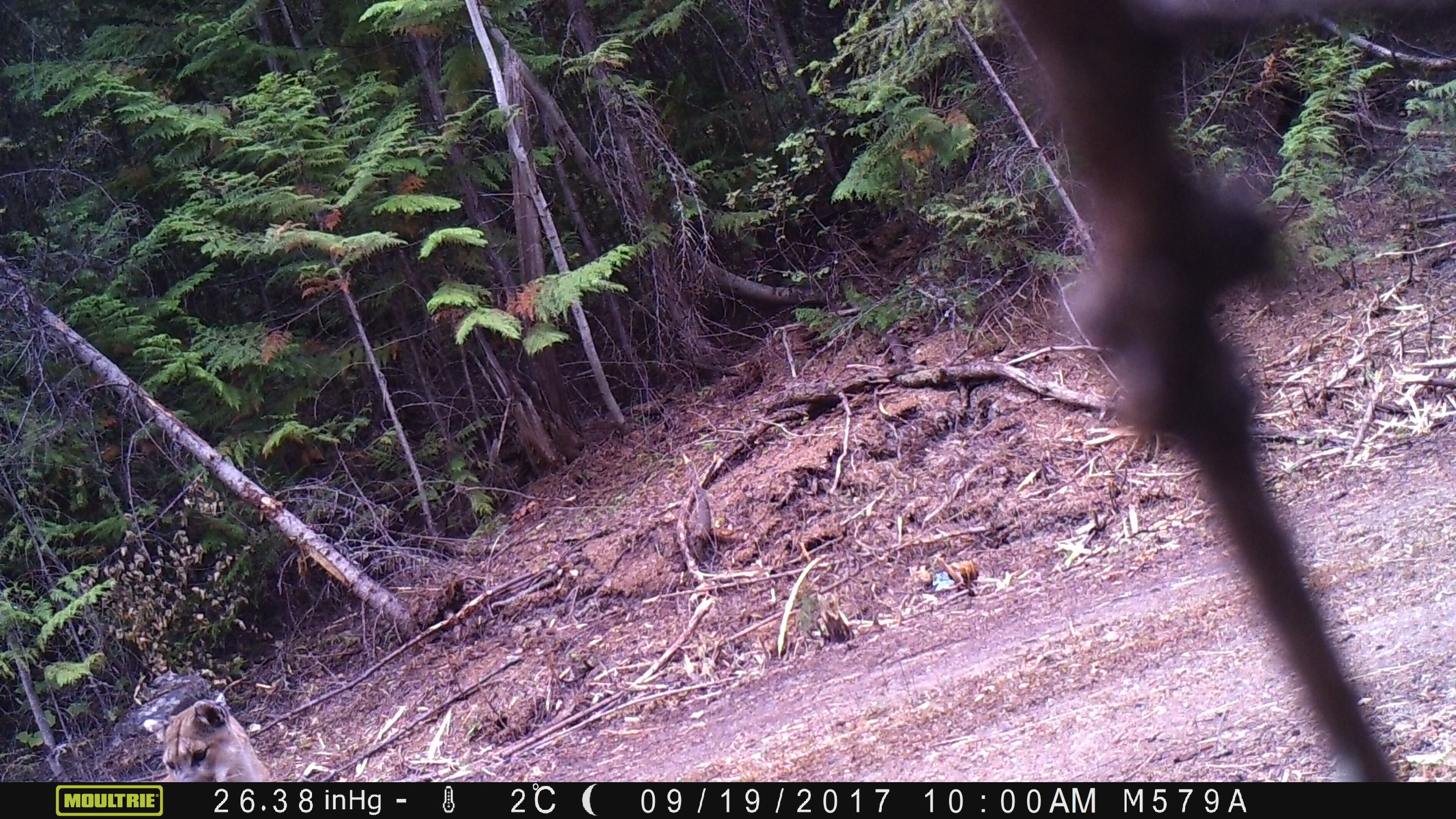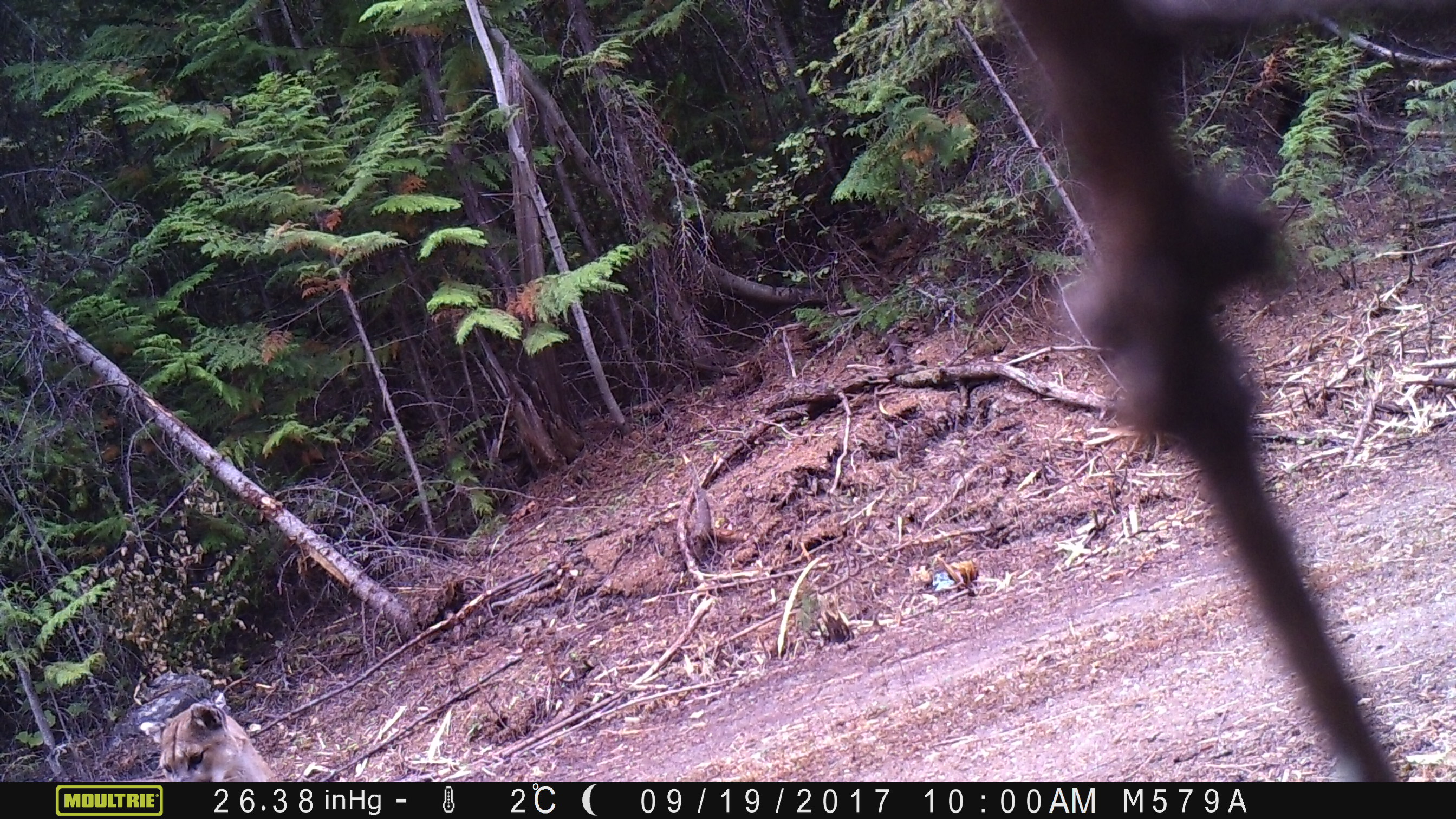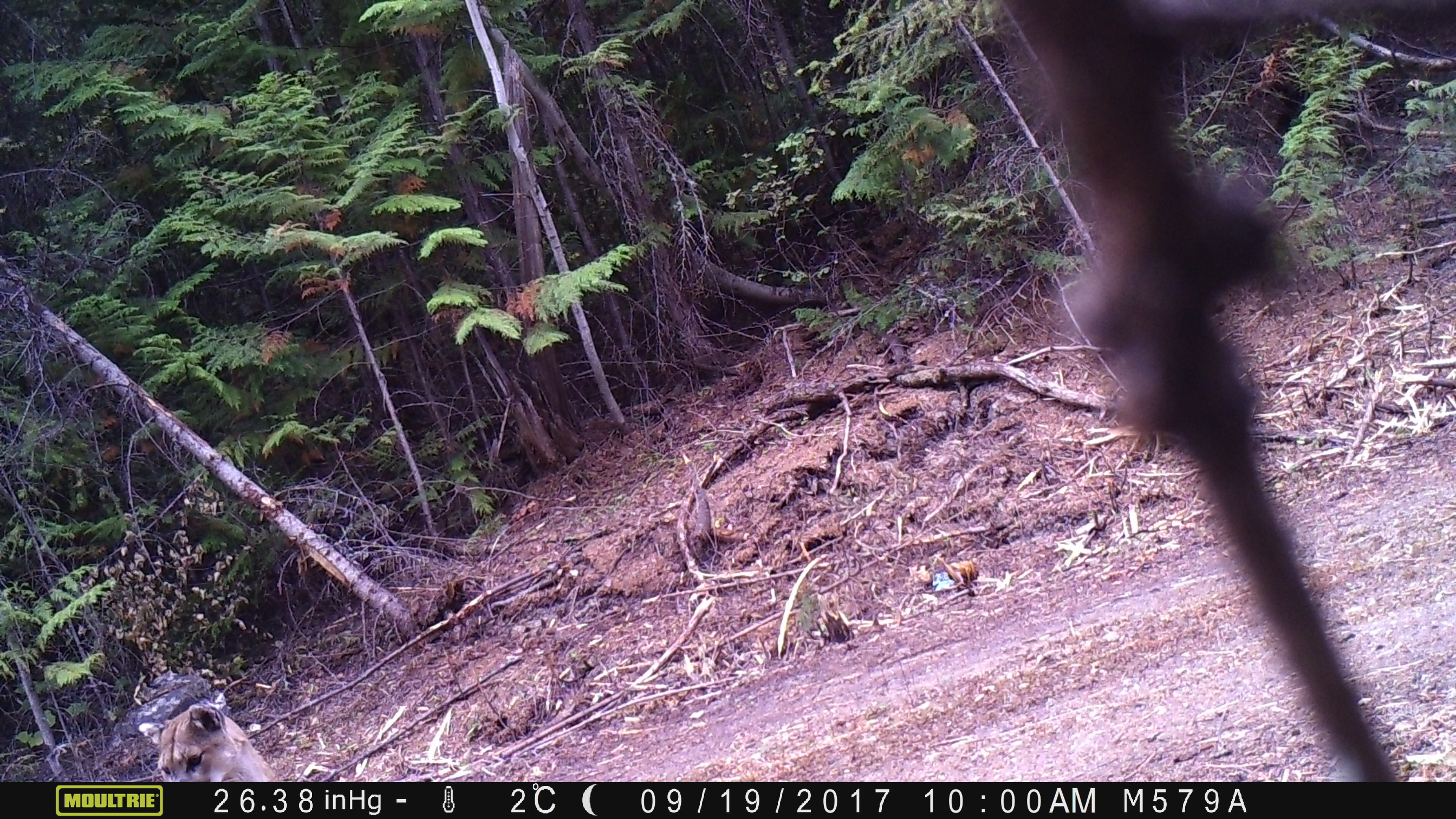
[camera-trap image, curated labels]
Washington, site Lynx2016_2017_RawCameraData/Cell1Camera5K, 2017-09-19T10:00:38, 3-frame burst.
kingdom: Animalia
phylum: Chordata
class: Mammalia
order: Carnivora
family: Felidae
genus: Puma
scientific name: Puma concolor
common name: mountain lion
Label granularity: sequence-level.